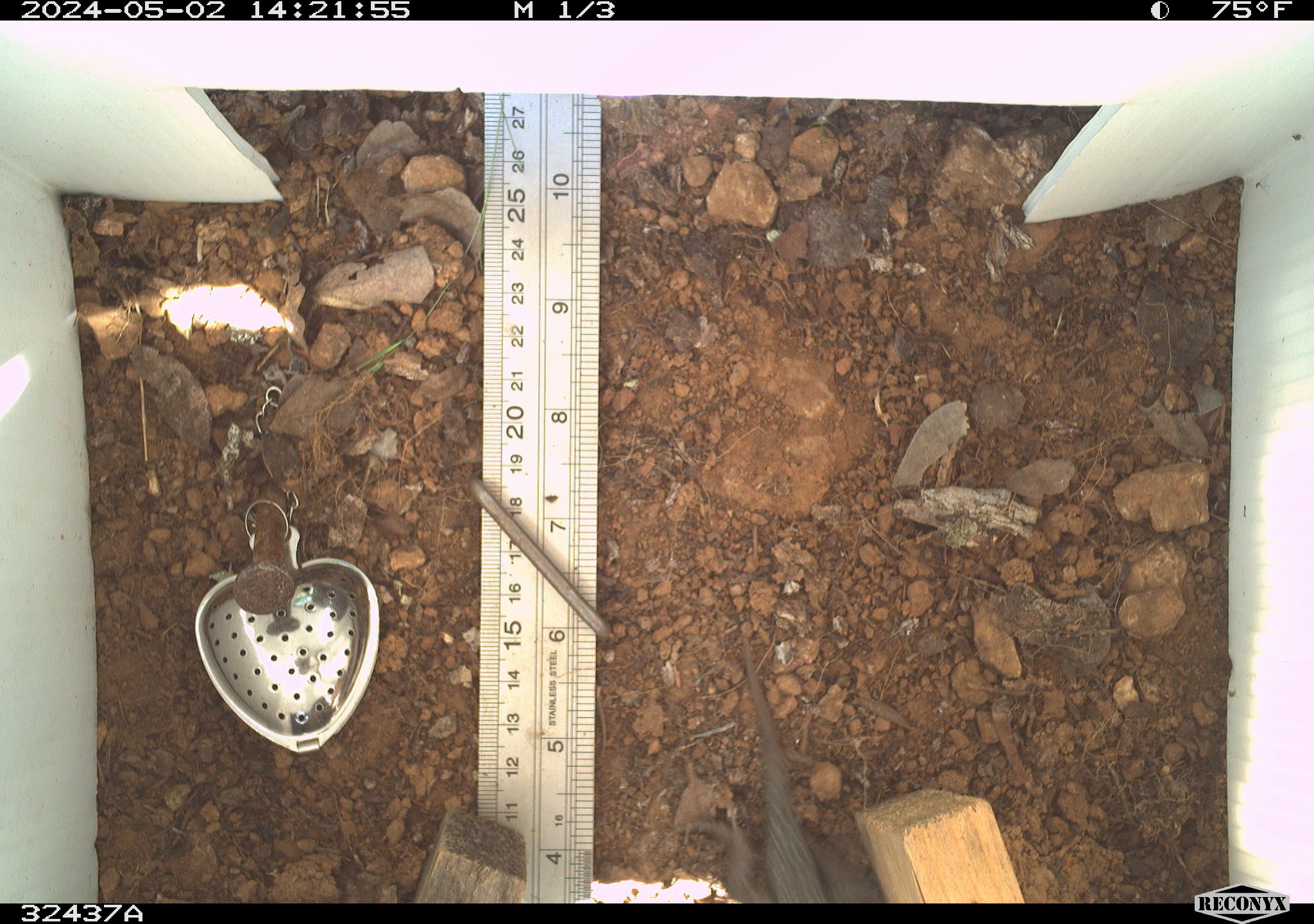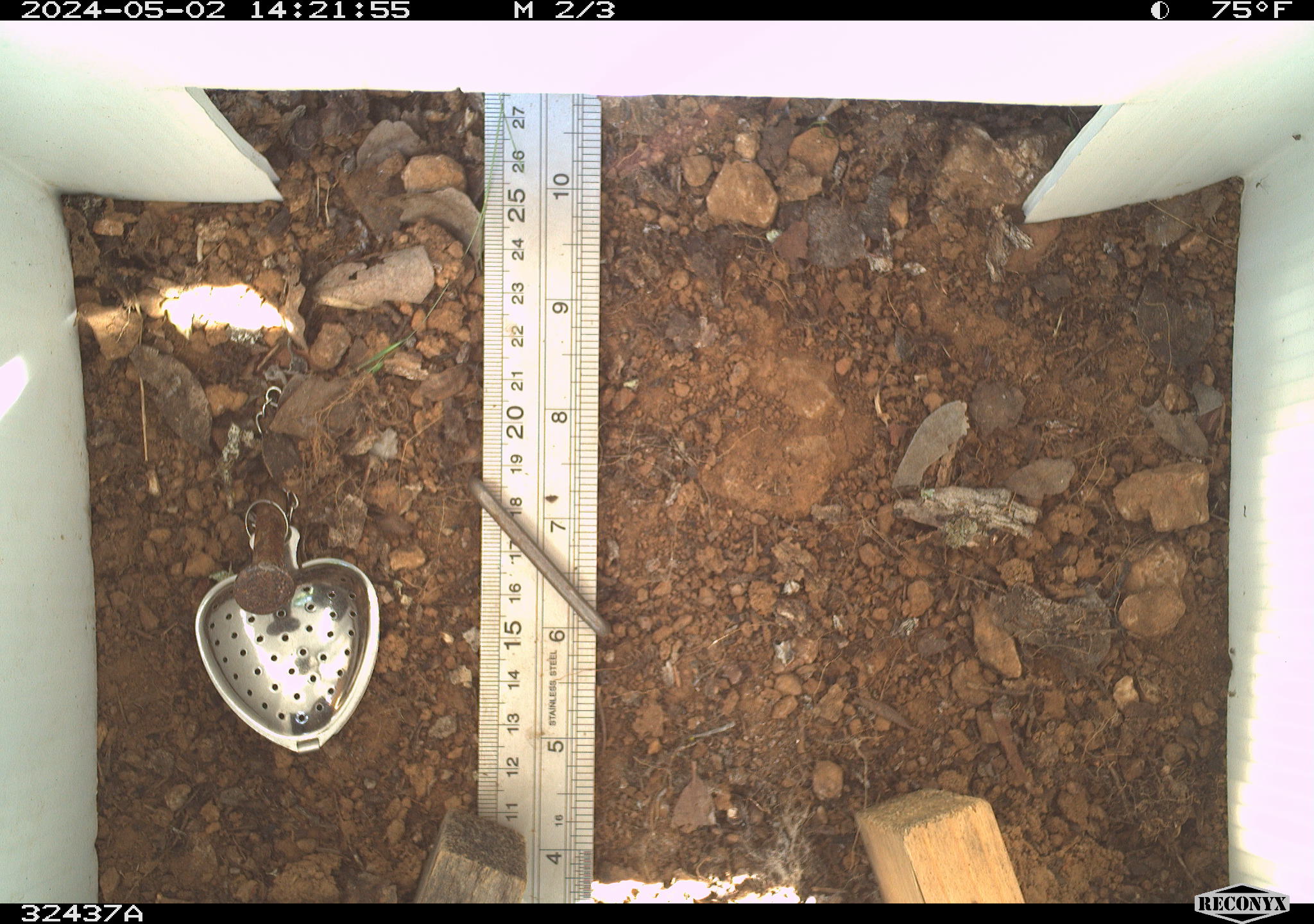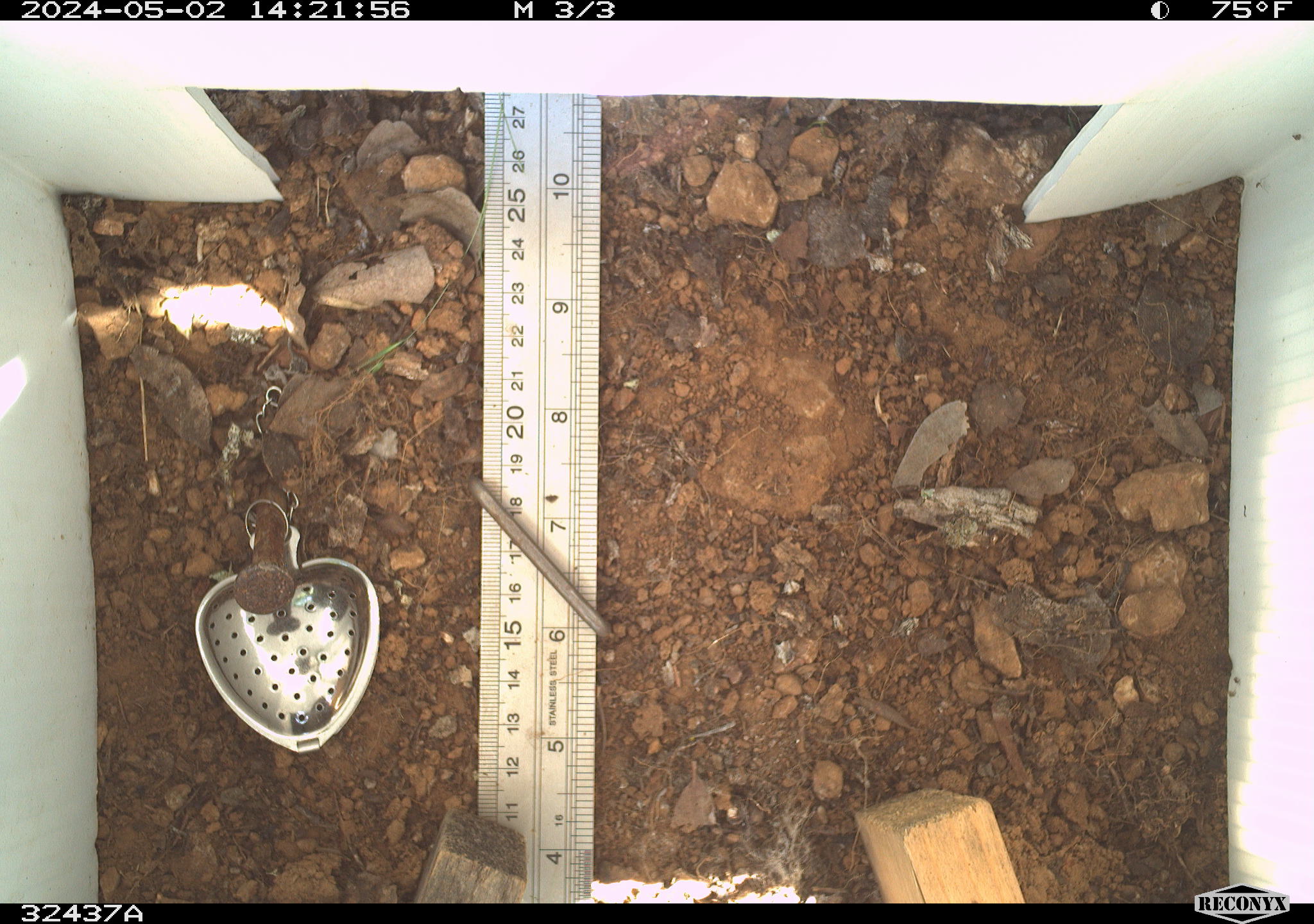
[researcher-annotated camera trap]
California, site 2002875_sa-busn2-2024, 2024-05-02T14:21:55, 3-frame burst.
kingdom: Animalia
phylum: Chordata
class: Reptilia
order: Squamata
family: Phrynosomatidae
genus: Sceloporus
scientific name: Sceloporus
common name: spiny lizards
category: sceloporus species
Sceloporus species (spiny lizards) (Sceloporus).